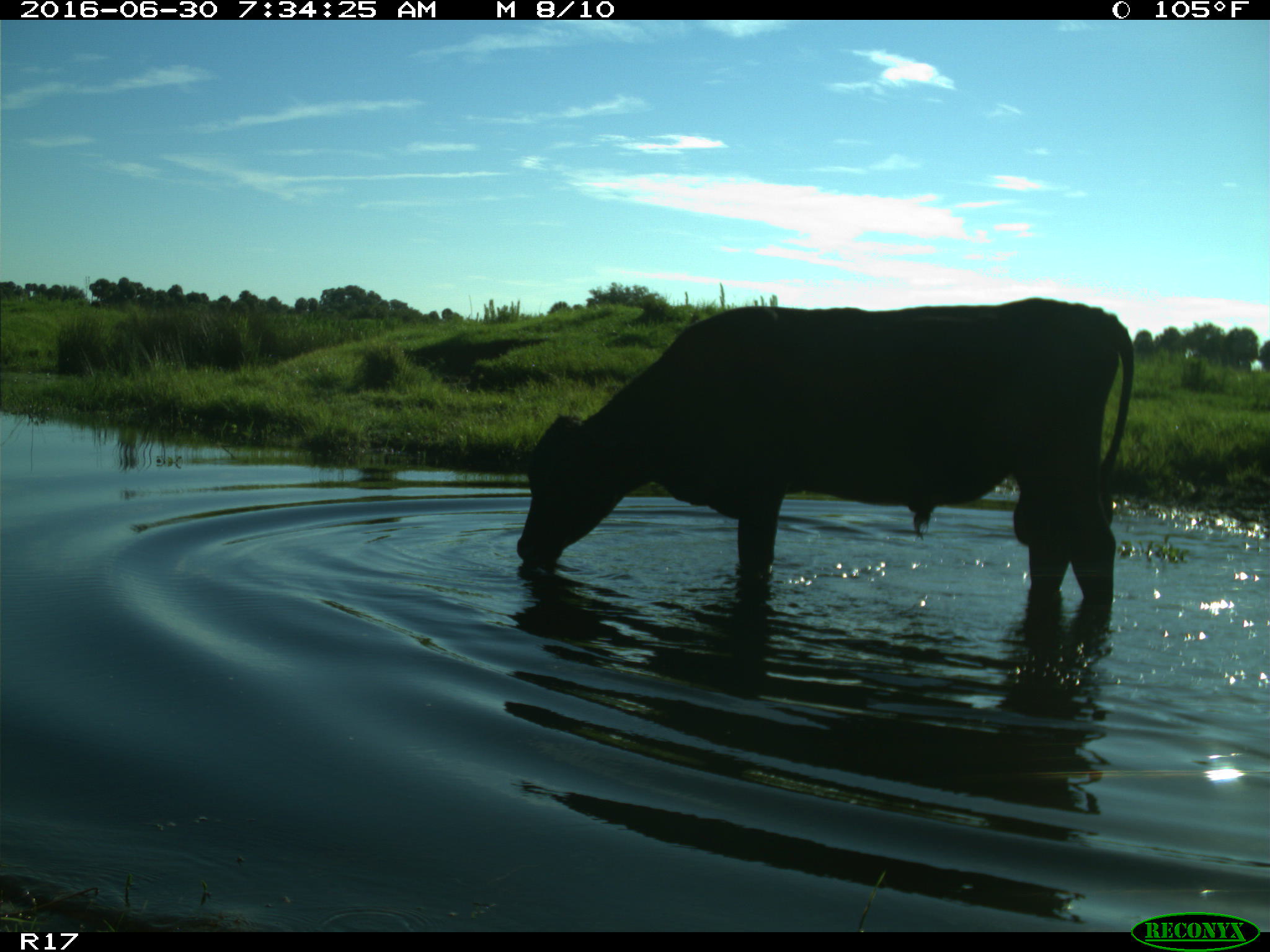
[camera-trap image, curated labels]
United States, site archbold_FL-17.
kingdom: Animalia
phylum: Chordata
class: Mammalia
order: Artiodactyla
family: Bovidae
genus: Bos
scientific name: Bos taurus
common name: domestic cow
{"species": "Bos taurus (domestic cow)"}